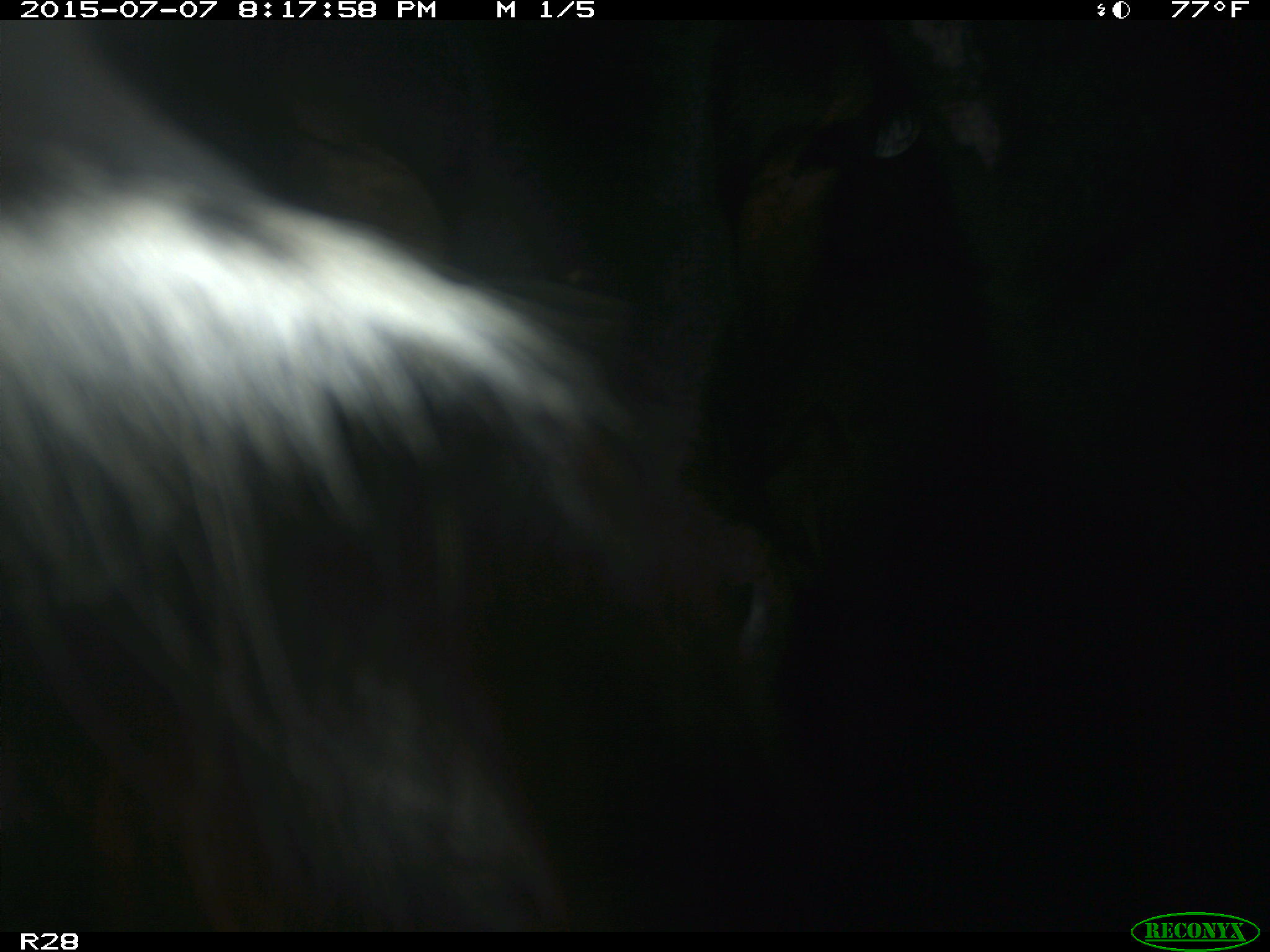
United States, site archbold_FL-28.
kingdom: Animalia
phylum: Chordata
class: Mammalia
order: Artiodactyla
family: Bovidae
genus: Bos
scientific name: Bos taurus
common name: domestic cow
Bos taurus (domestic cow).